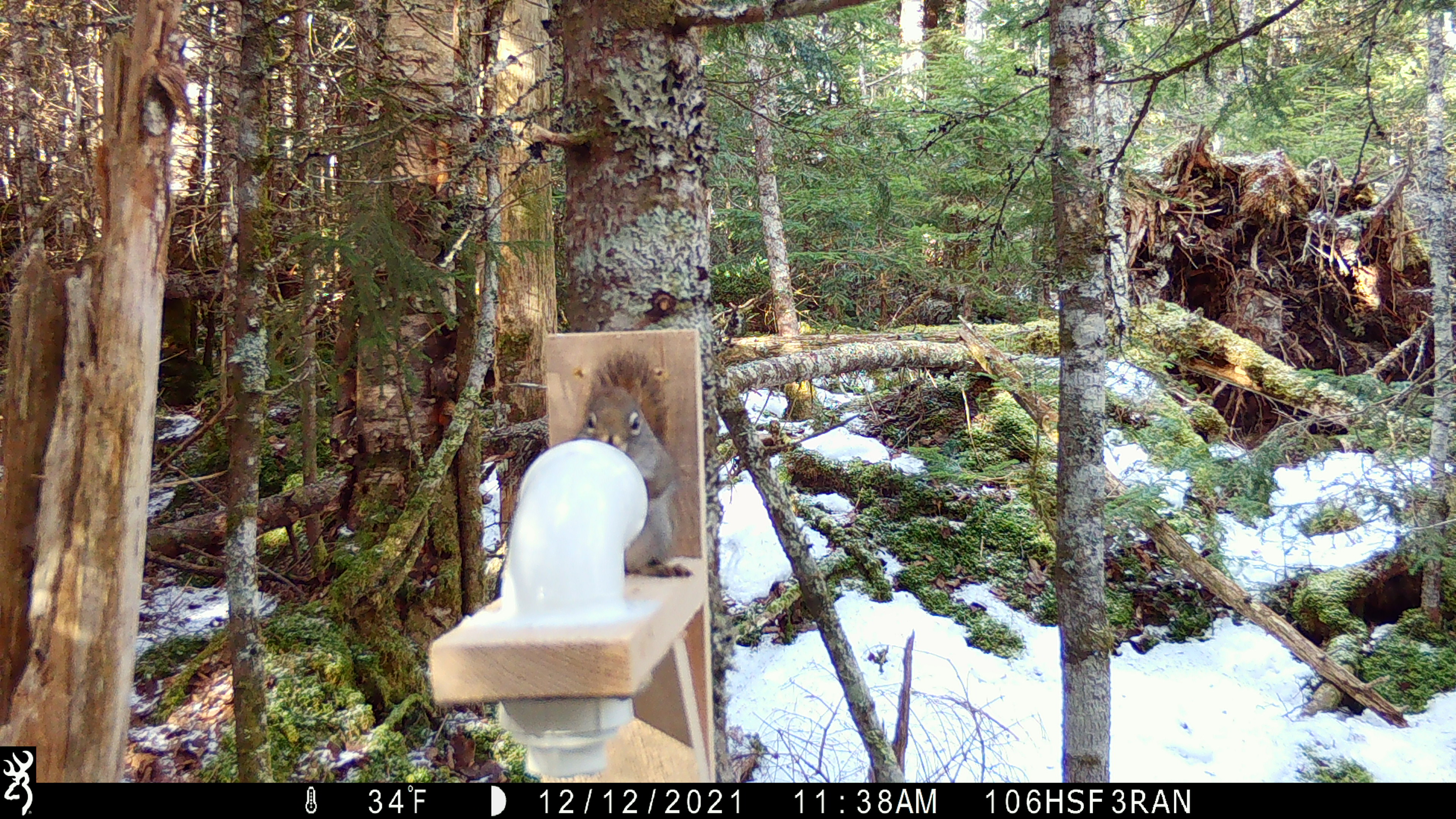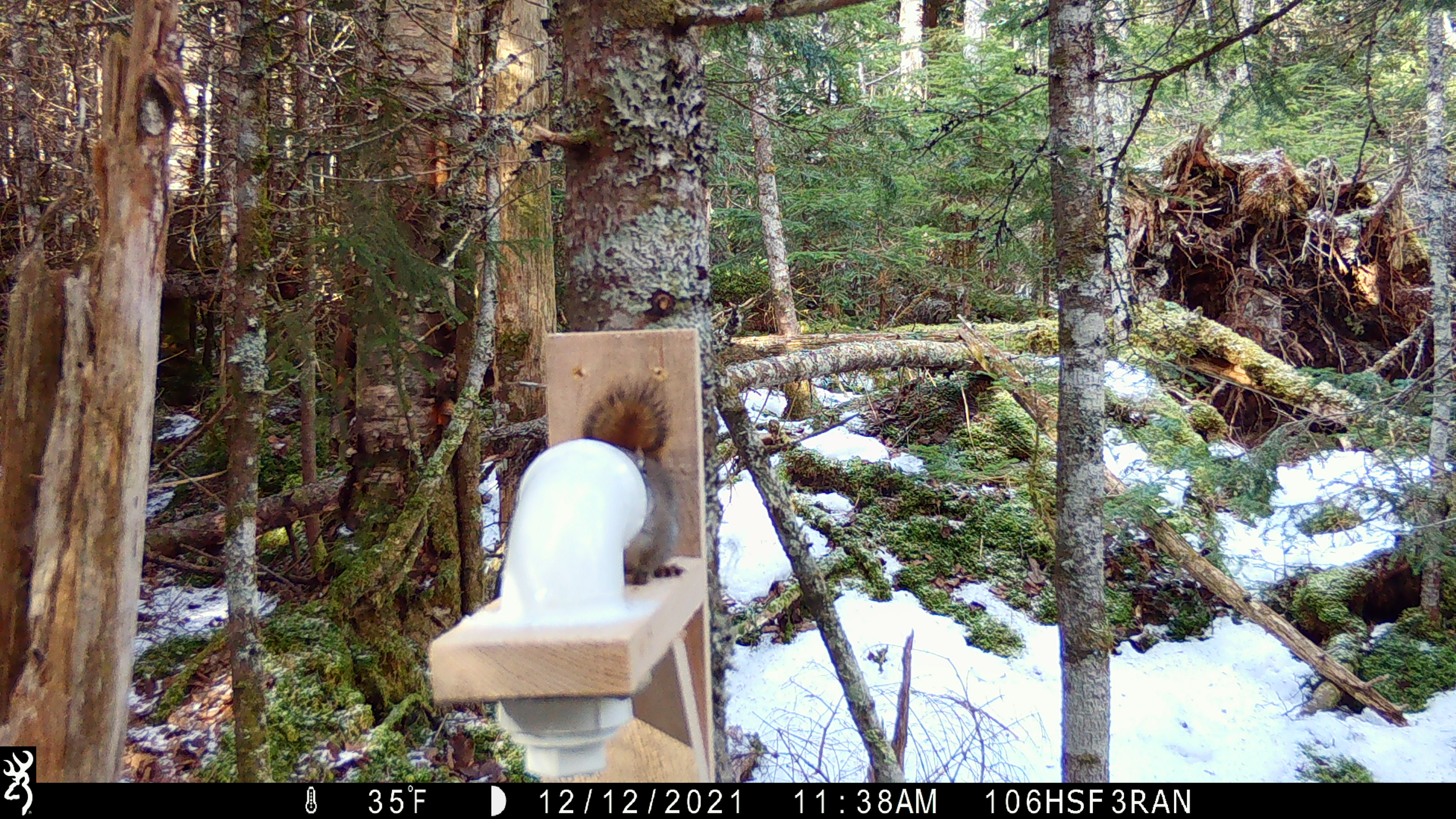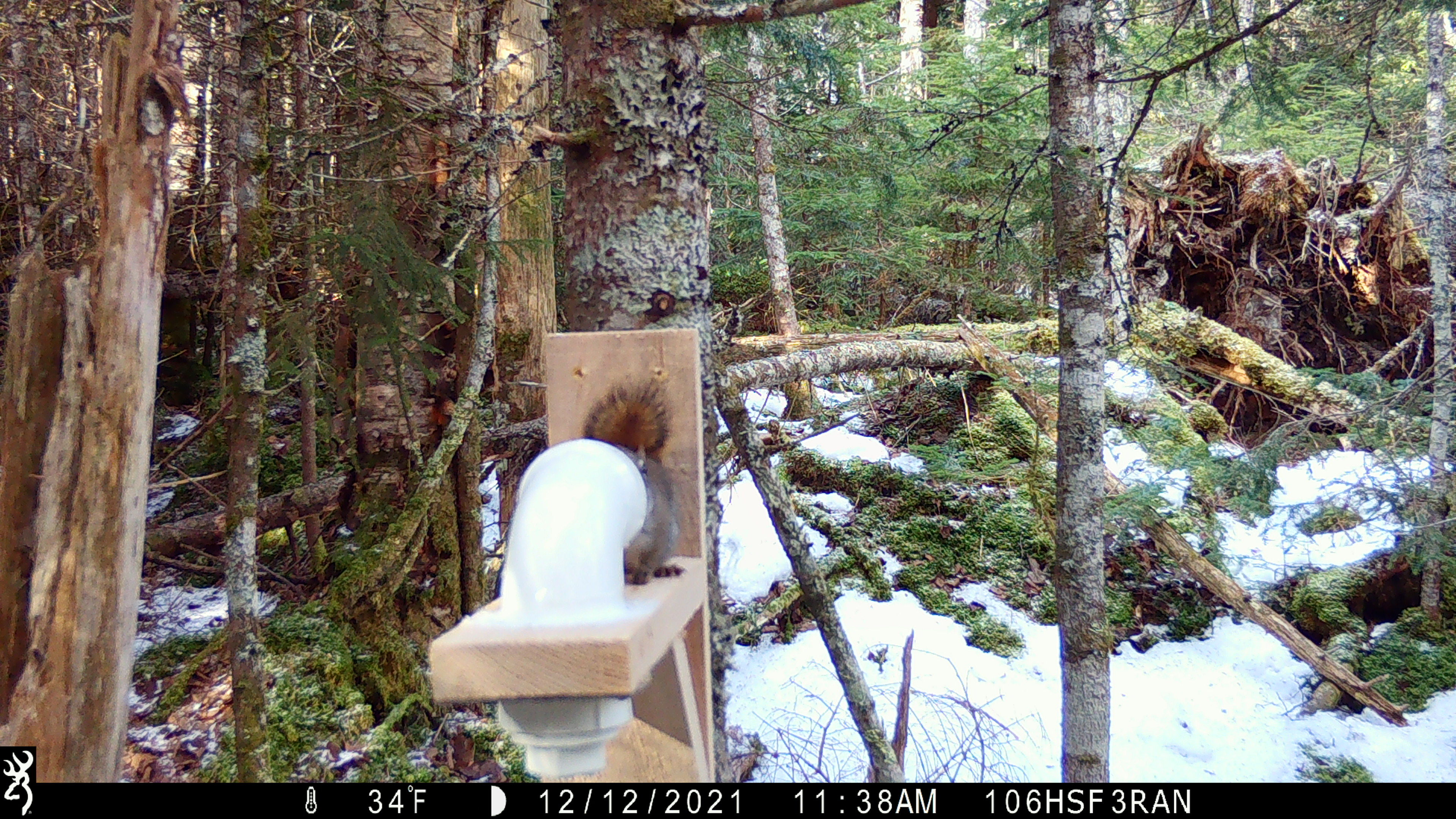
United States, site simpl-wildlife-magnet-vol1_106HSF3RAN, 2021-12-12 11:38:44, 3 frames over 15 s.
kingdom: Animalia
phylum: Chordata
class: Mammalia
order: Rodentia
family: Sciuridae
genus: Tamiasciurus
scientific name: Tamiasciurus hudsonicus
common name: red squirrel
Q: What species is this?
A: Red squirrel (Tamiasciurus hudsonicus).